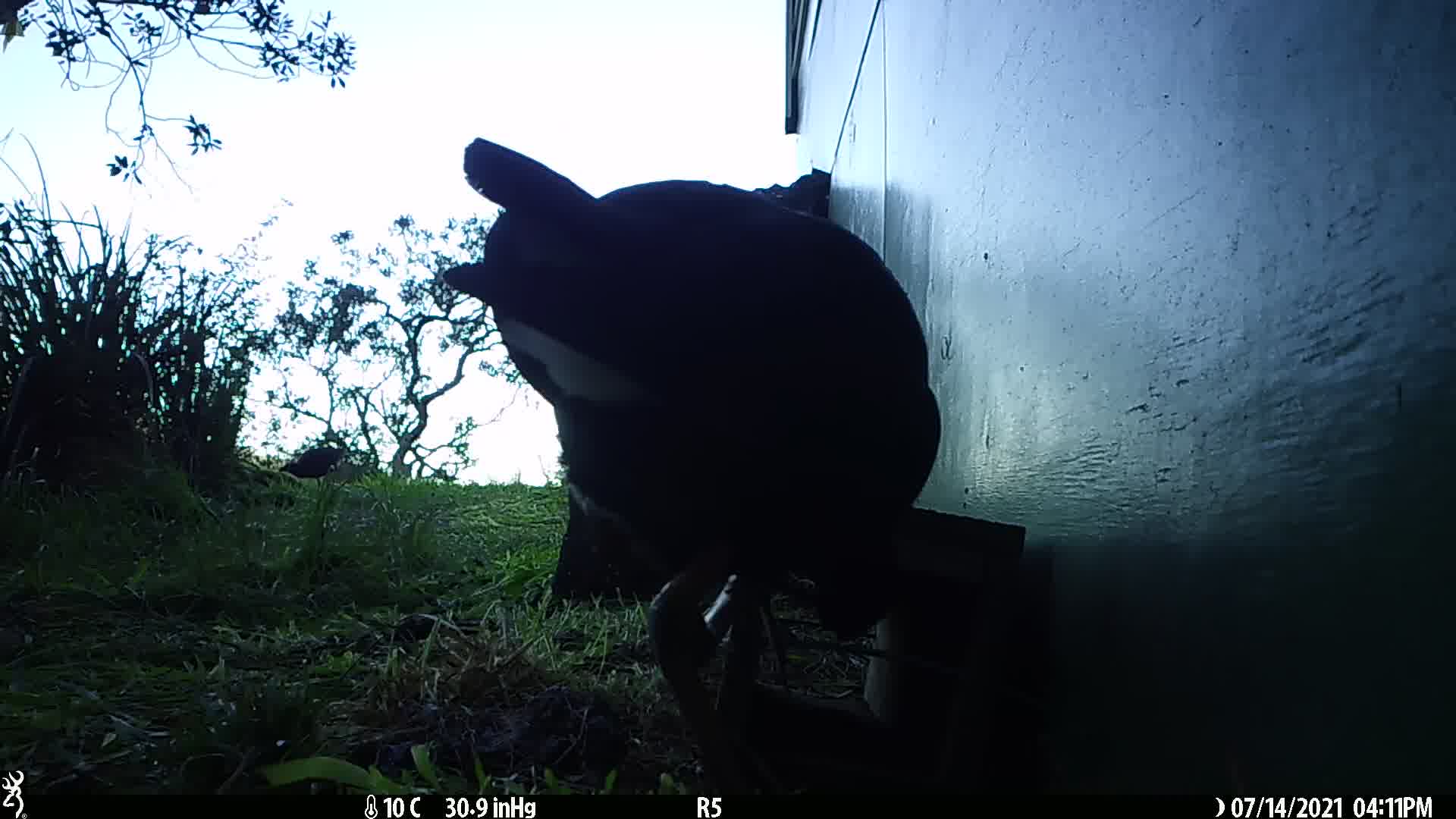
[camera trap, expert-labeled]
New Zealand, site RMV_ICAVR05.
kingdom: Animalia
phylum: Chordata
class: Aves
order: Gruiformes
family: Rallidae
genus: Porphyrio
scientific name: Porphyrio melanotus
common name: australasian swamphen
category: pukeko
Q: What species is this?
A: Pukeko (australasian swamphen) (Porphyrio melanotus).